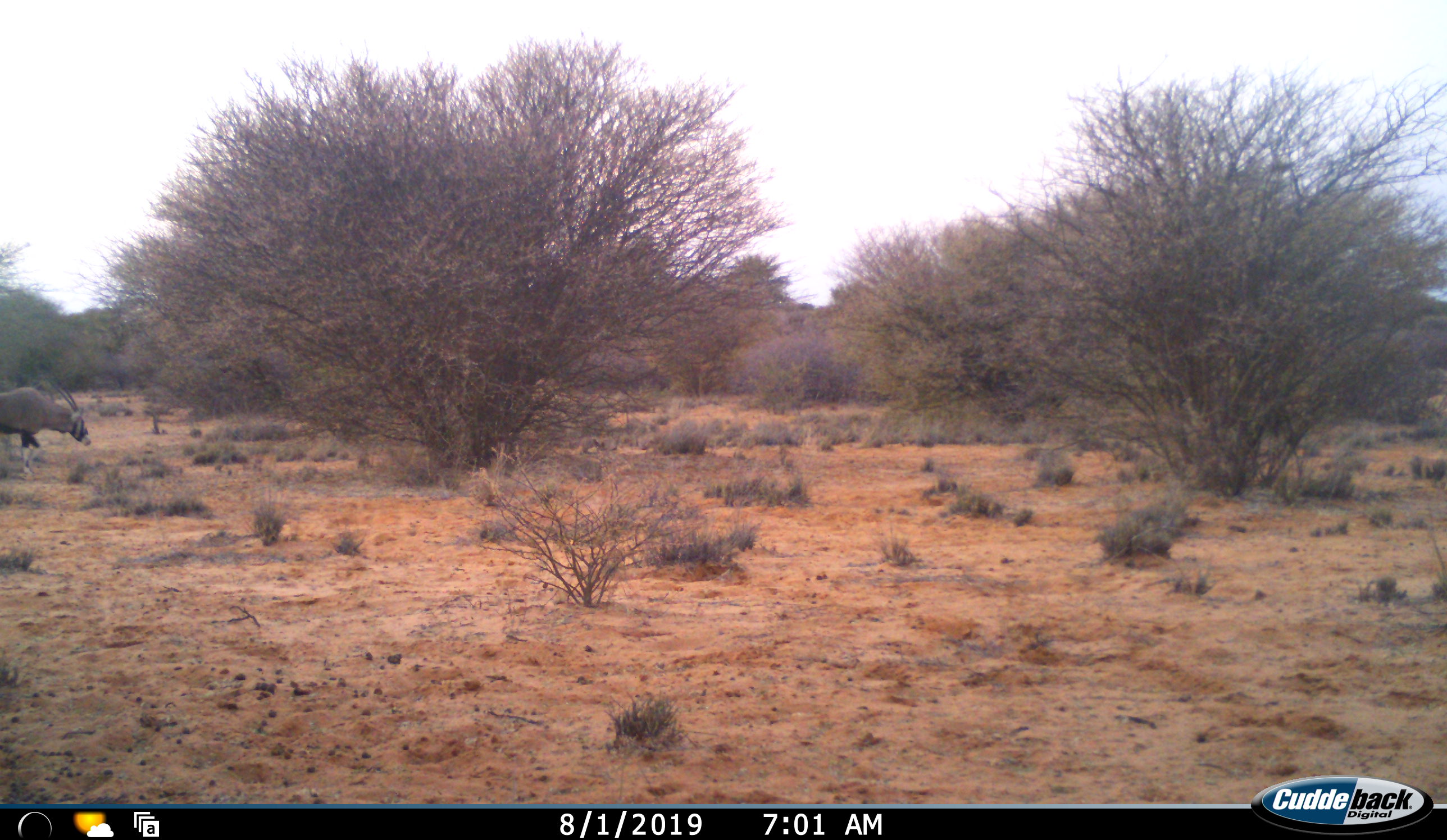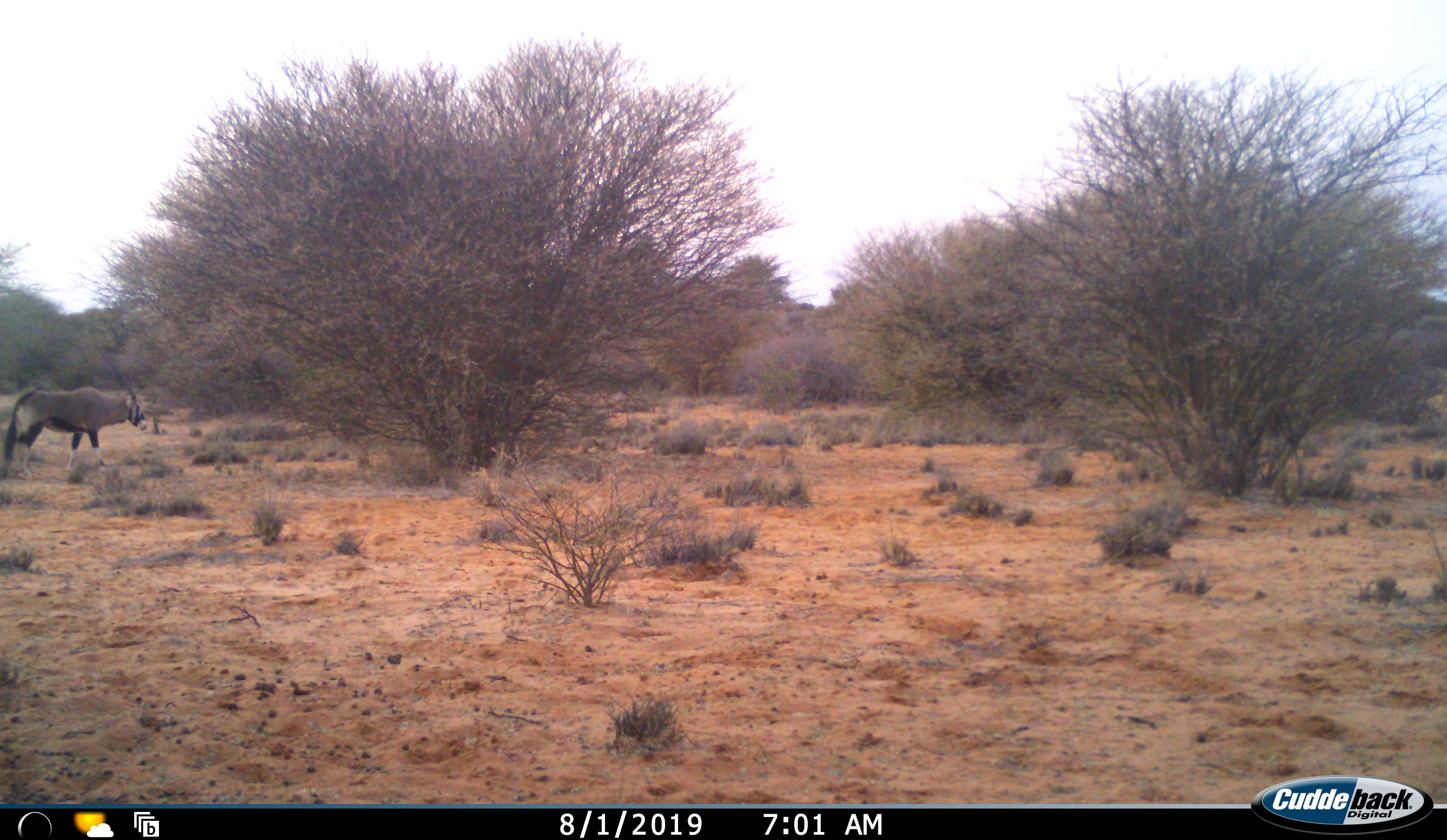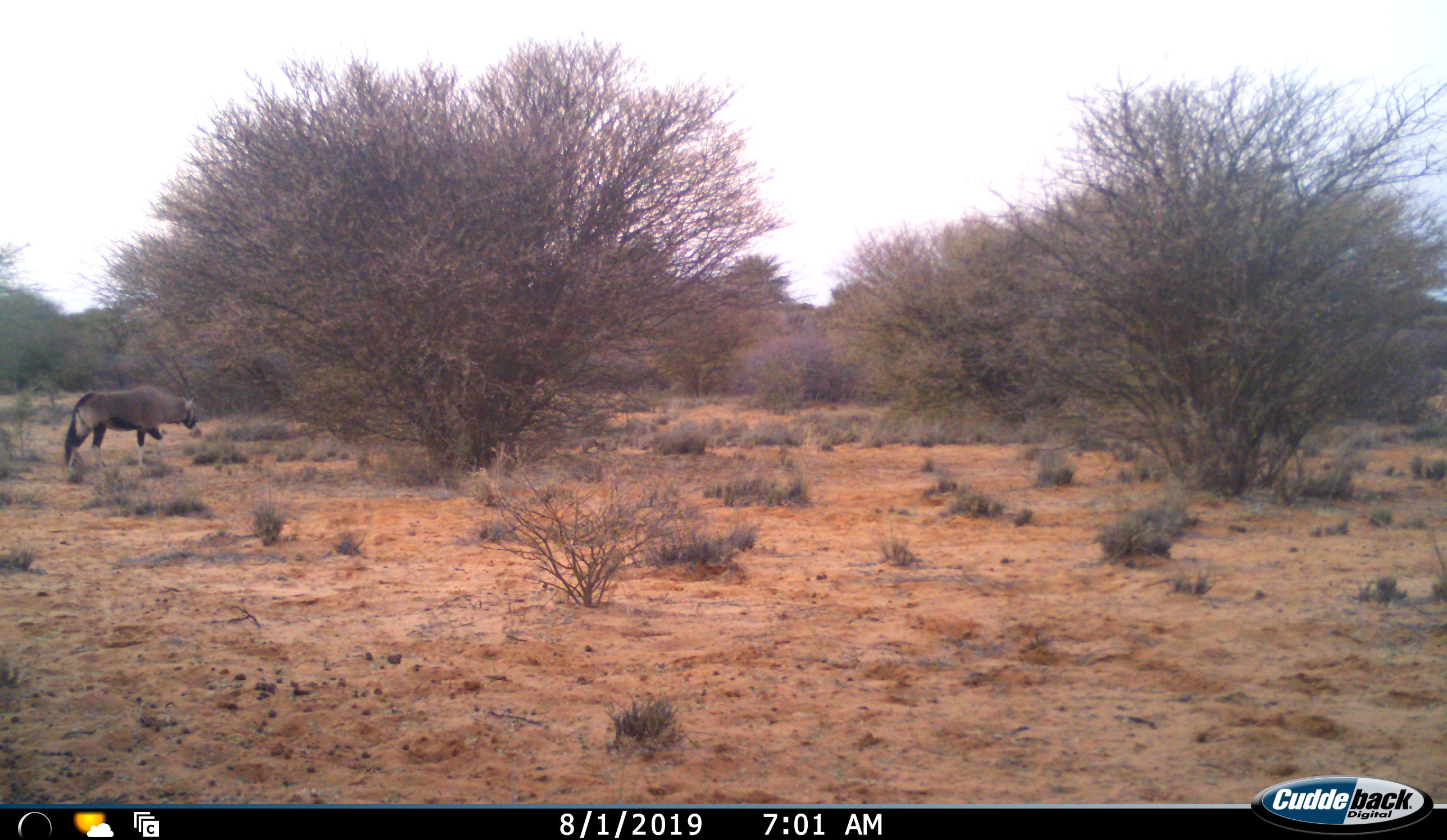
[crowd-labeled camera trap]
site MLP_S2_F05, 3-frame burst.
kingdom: Animalia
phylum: Chordata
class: Mammalia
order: Artiodactyla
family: Bovidae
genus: Oryx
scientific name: Oryx gazella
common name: gemsbok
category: oryx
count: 1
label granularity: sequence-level